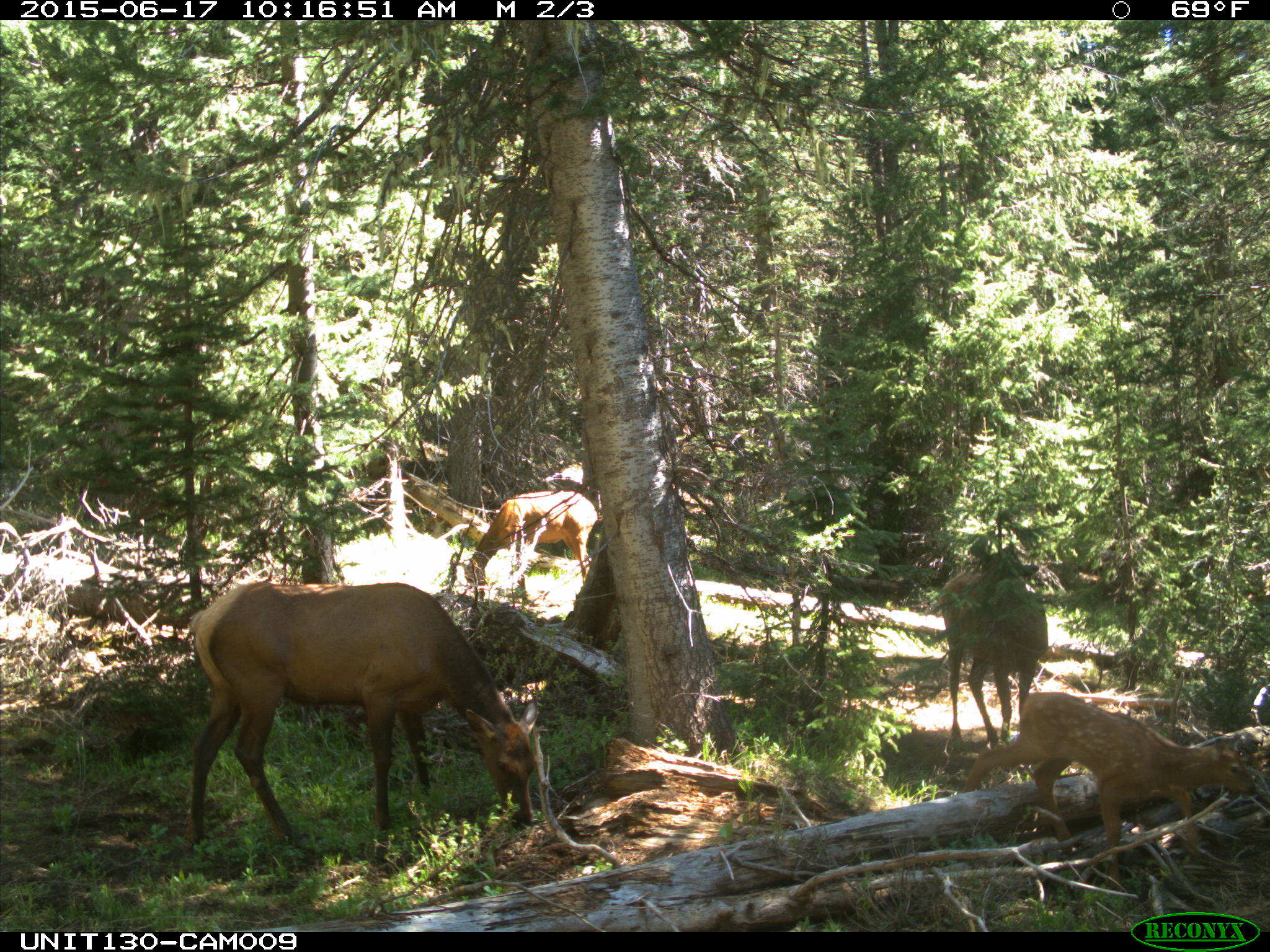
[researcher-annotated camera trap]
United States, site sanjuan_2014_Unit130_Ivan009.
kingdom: Animalia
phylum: Chordata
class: Mammalia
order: Artiodactyla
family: Cervidae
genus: Cervus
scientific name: Cervus elaphus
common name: red deer